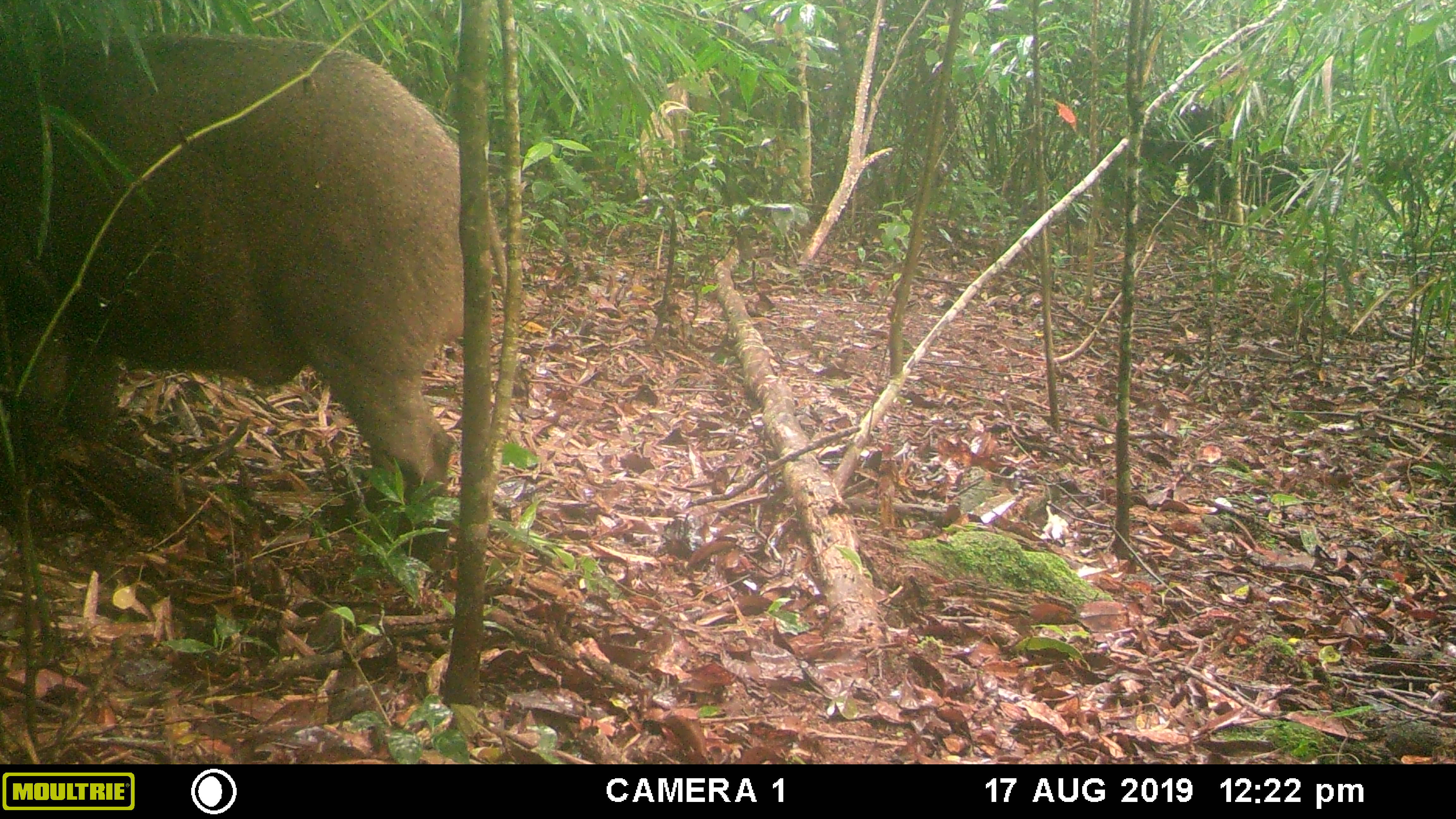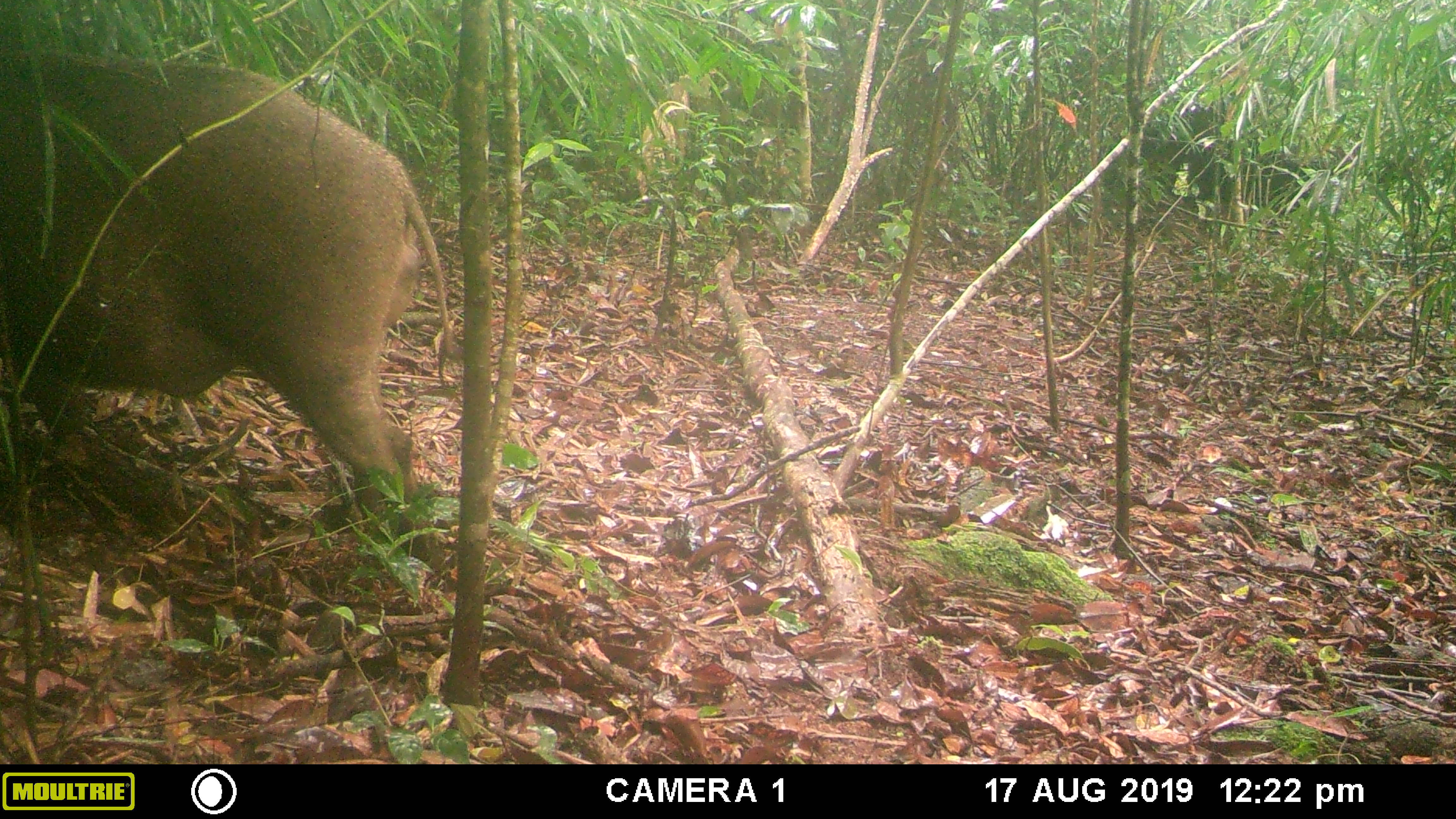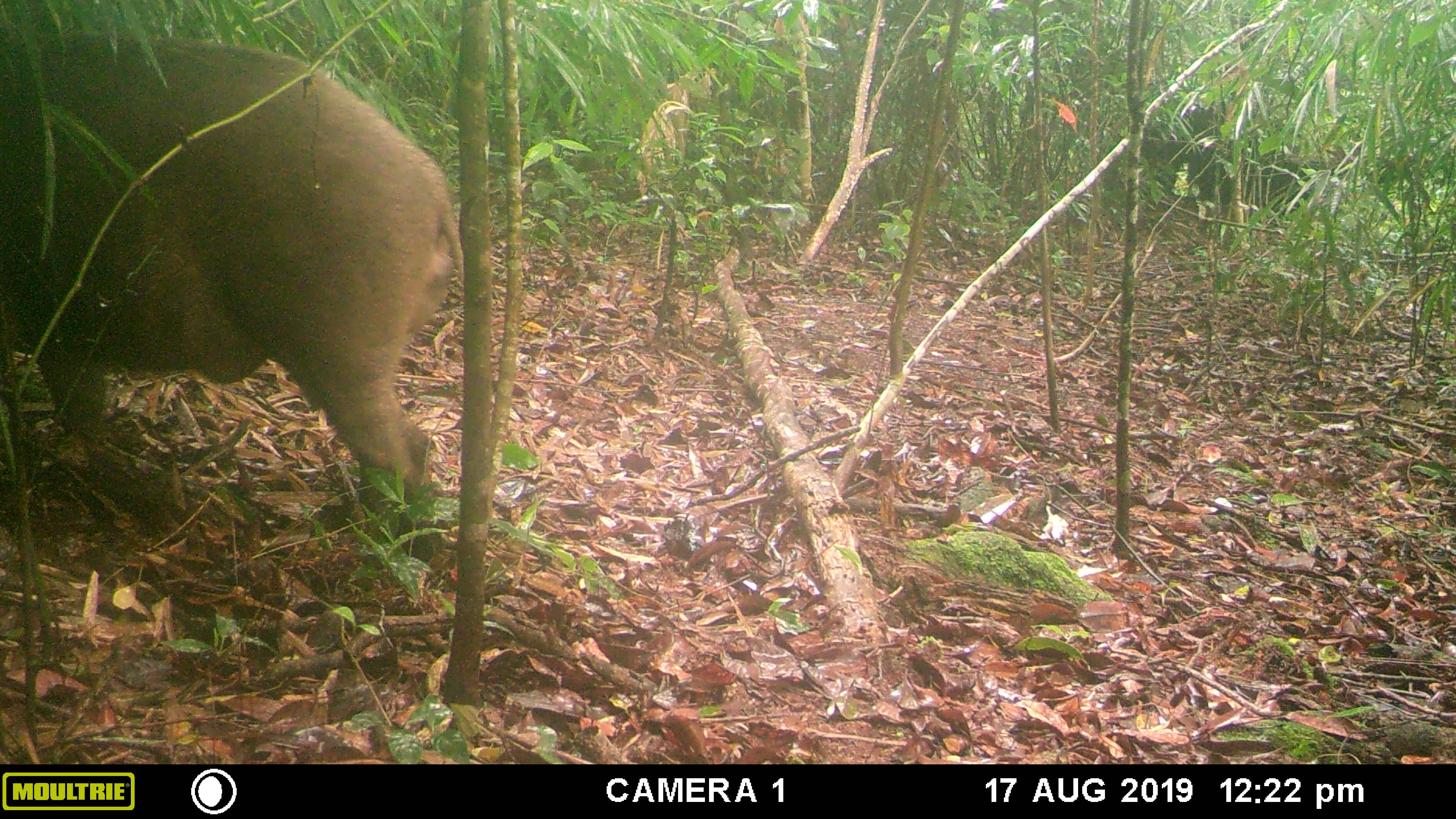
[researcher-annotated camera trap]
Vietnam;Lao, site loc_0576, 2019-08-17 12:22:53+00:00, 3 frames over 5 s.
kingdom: Animalia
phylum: Chordata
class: Mammalia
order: Artiodactyla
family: Suidae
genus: Sus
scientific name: Sus scrofa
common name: eurasian wild pig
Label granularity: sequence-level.